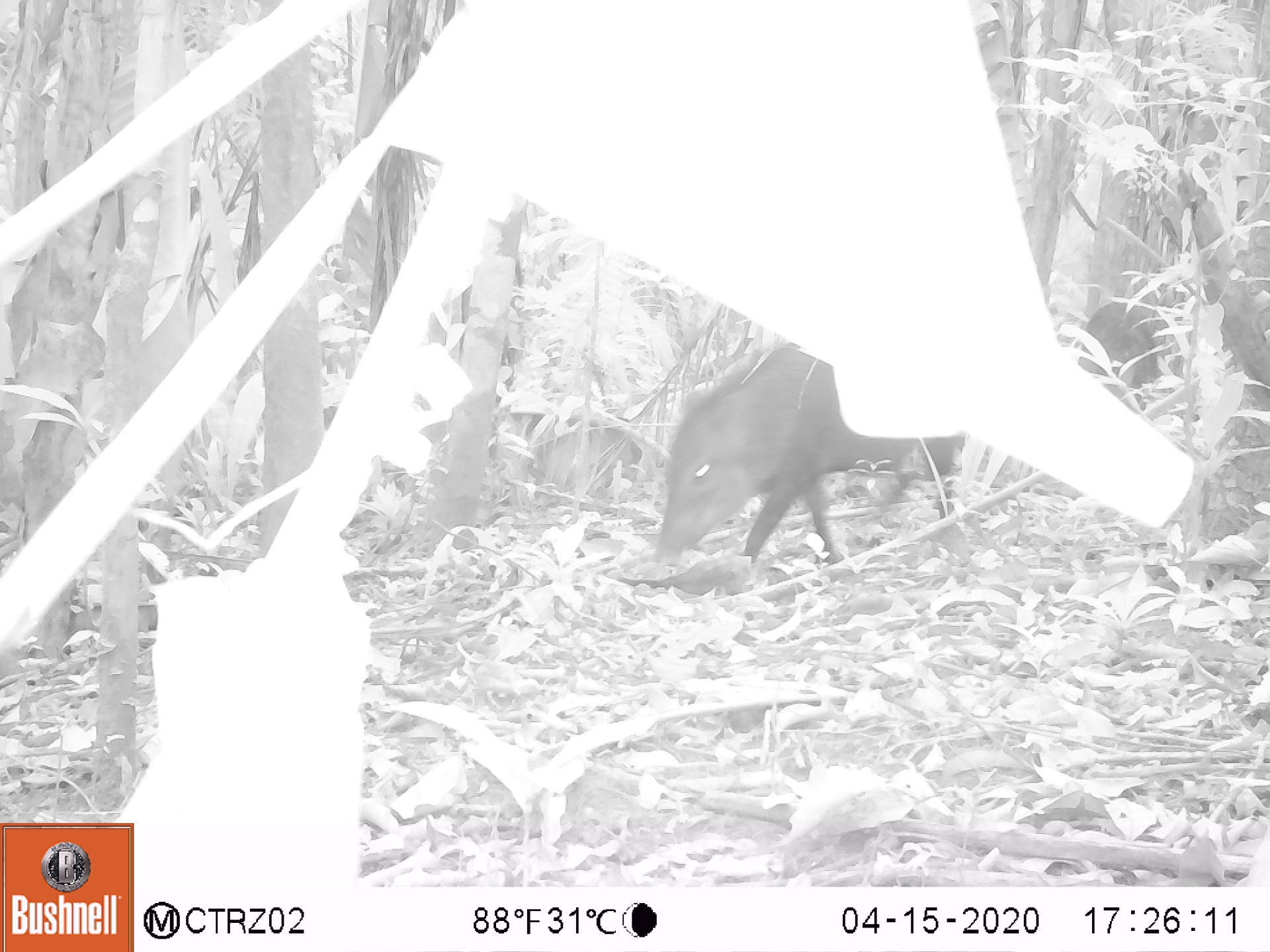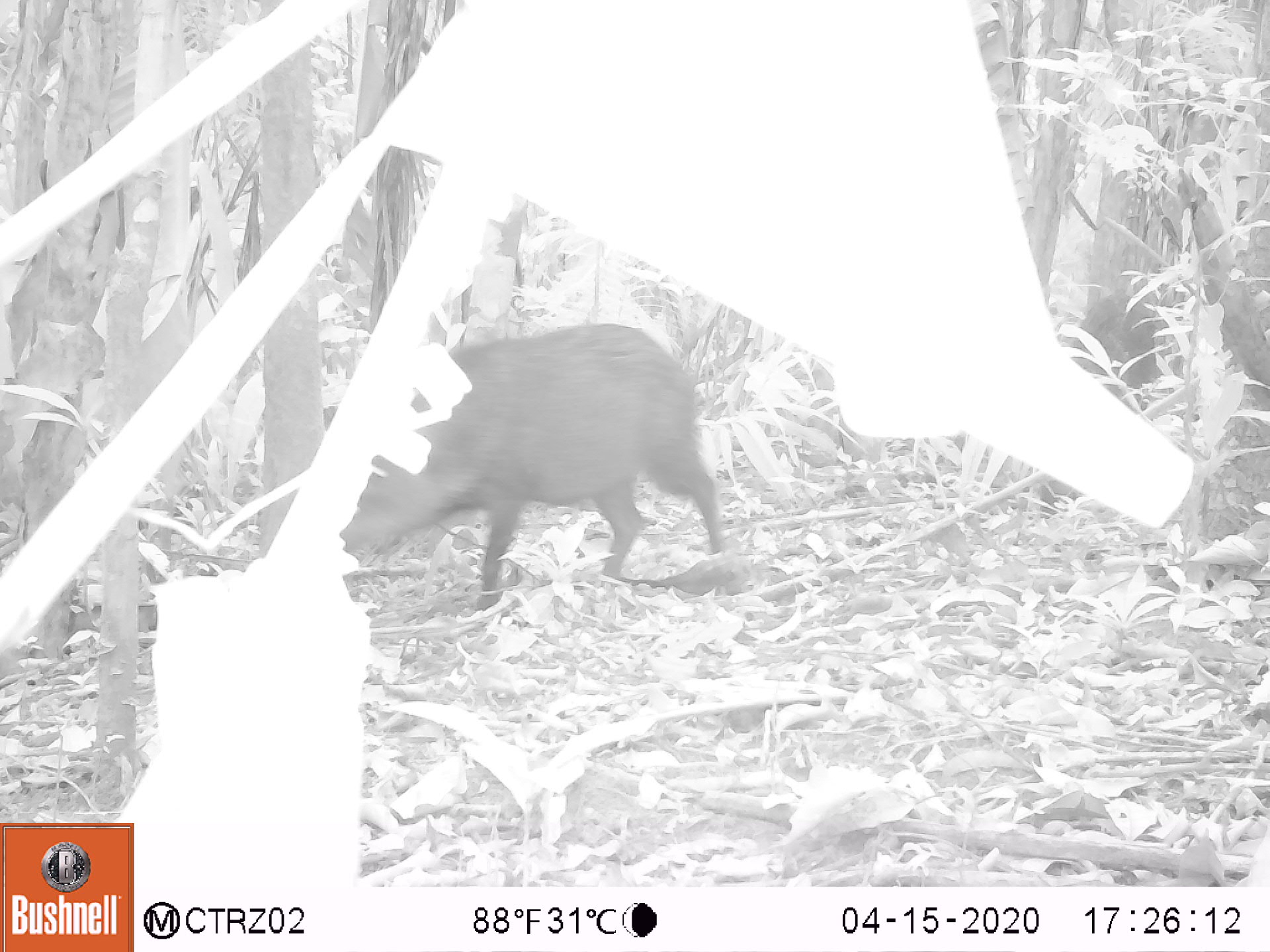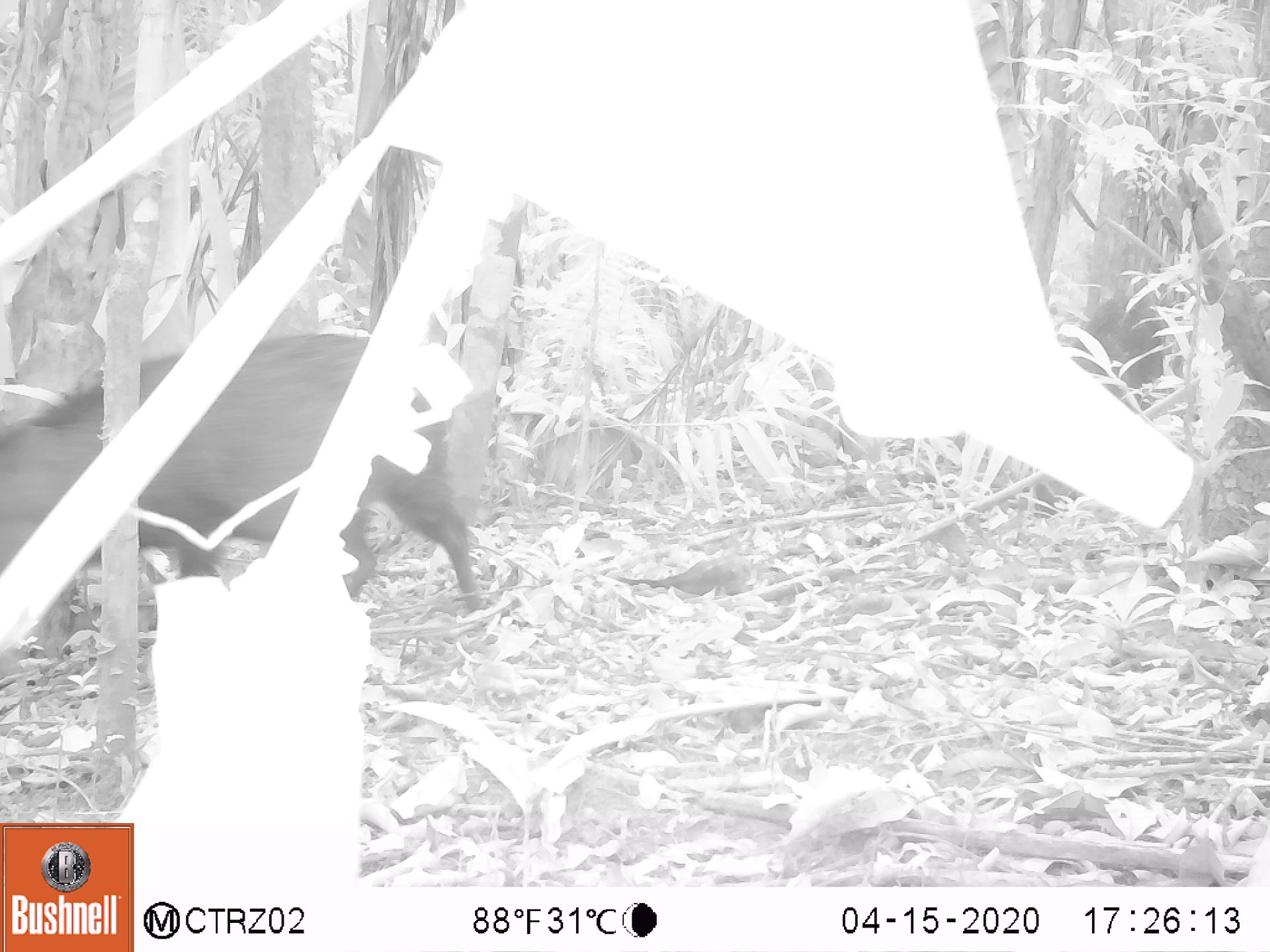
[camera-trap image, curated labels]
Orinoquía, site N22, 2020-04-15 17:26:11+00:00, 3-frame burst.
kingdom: Animalia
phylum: Chordata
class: Mammalia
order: Artiodactyla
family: Tayassuidae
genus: Pecari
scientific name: Pecari tajacu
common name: collared peccary